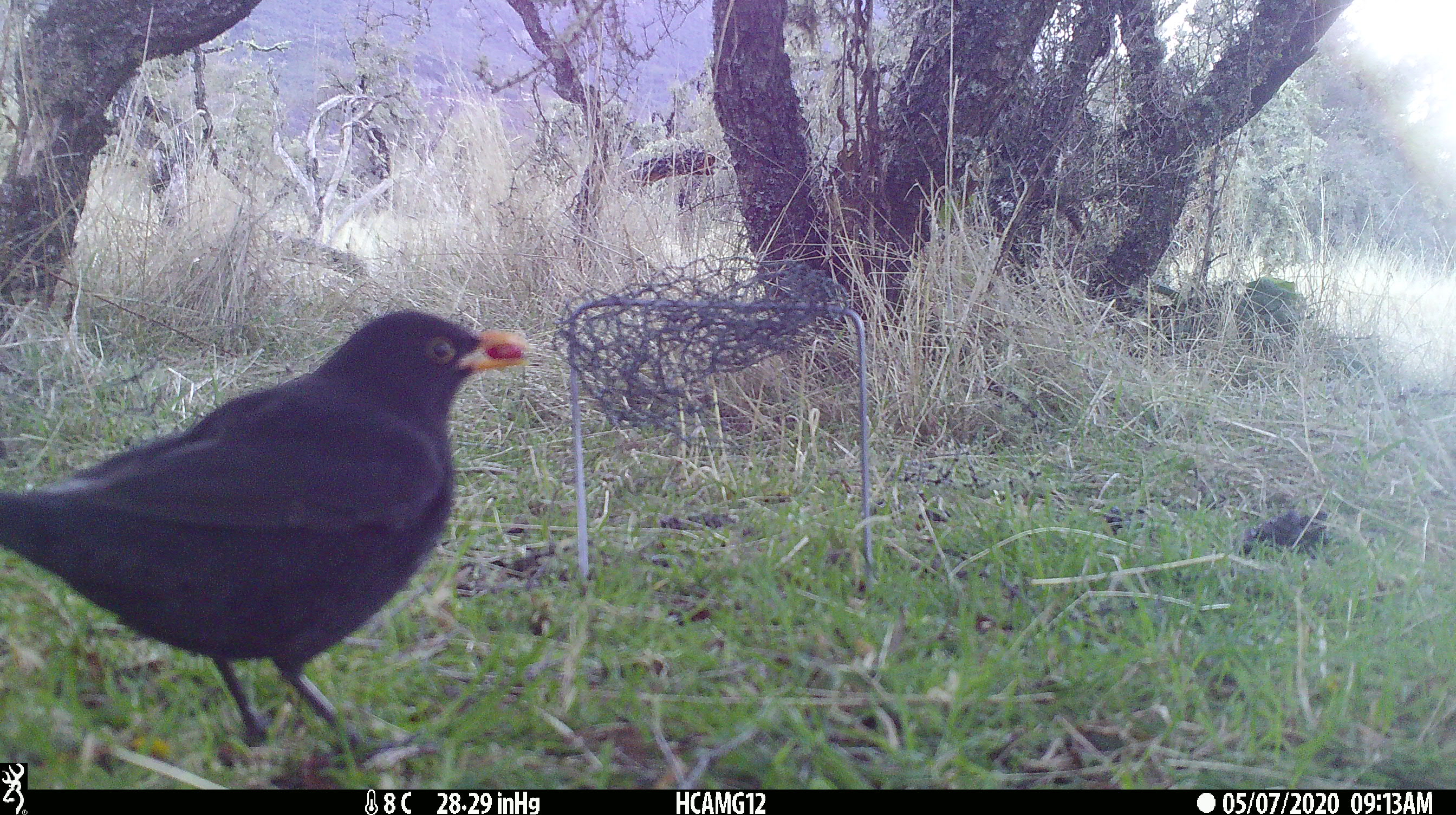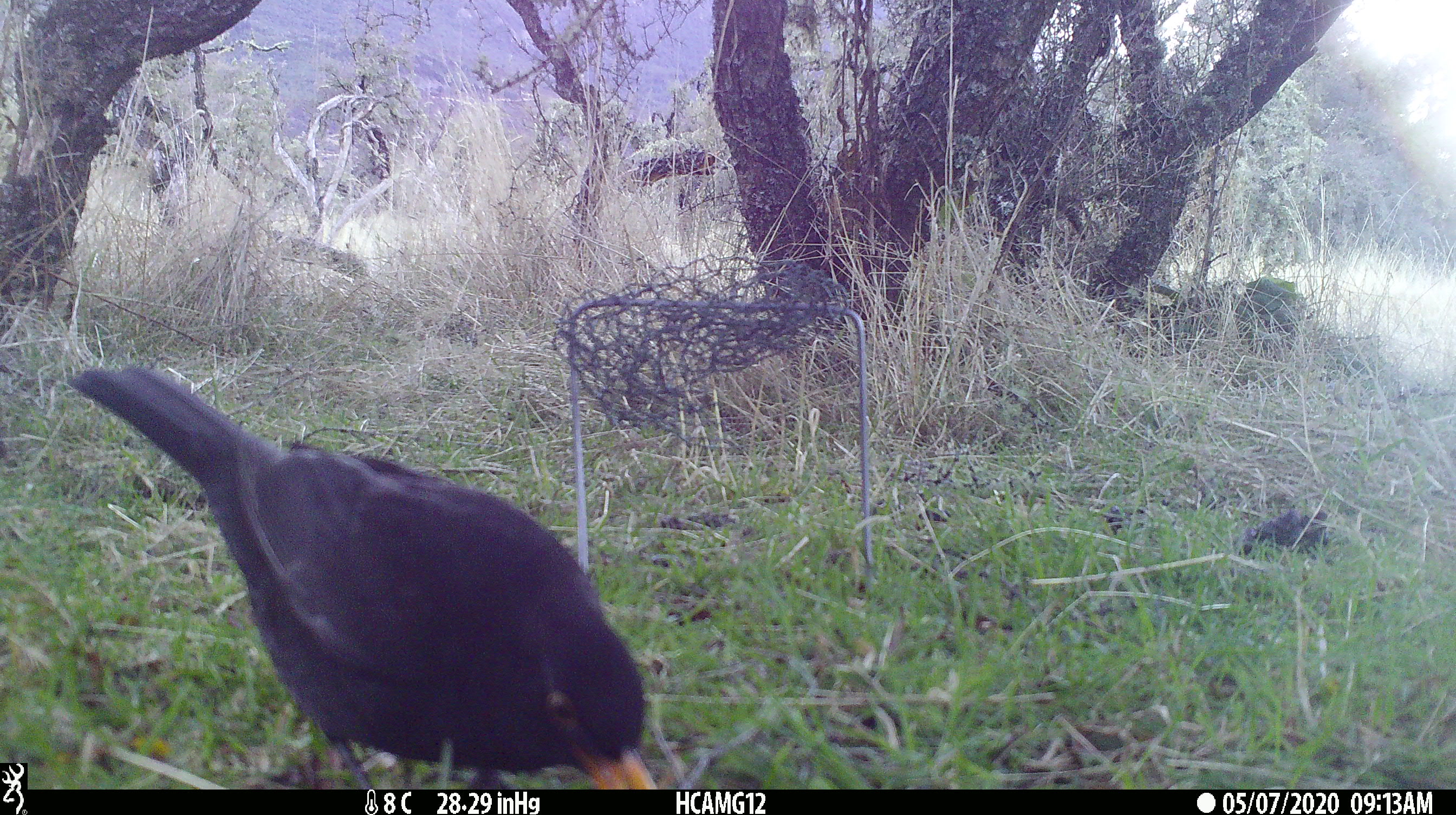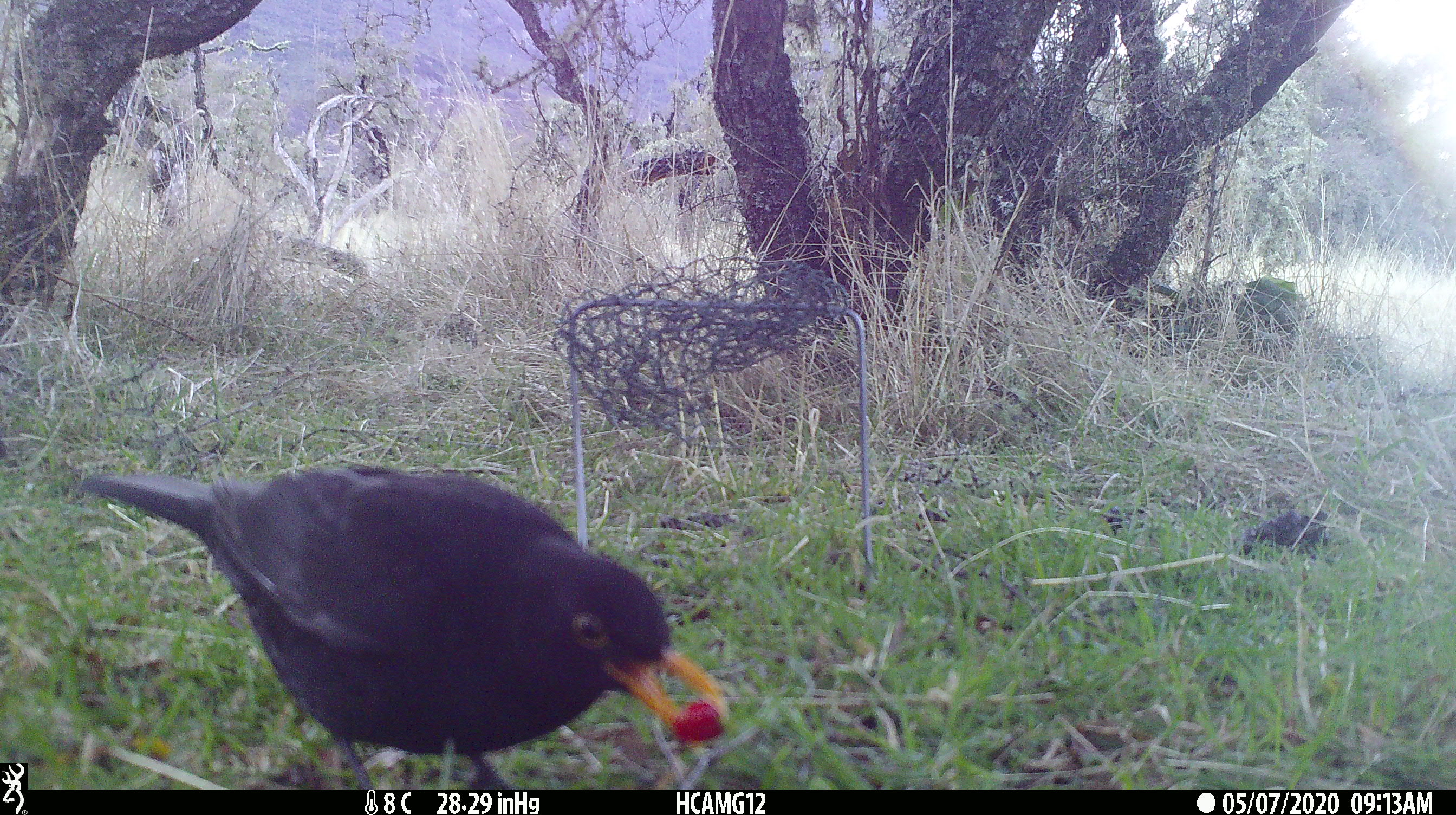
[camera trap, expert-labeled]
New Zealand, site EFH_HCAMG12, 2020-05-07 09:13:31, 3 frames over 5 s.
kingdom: Animalia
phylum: Chordata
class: Aves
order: Passeriformes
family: Turdidae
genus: Turdus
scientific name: Turdus merula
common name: eurasian blackbird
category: blackbird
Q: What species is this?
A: Blackbird (eurasian blackbird) (Turdus merula).